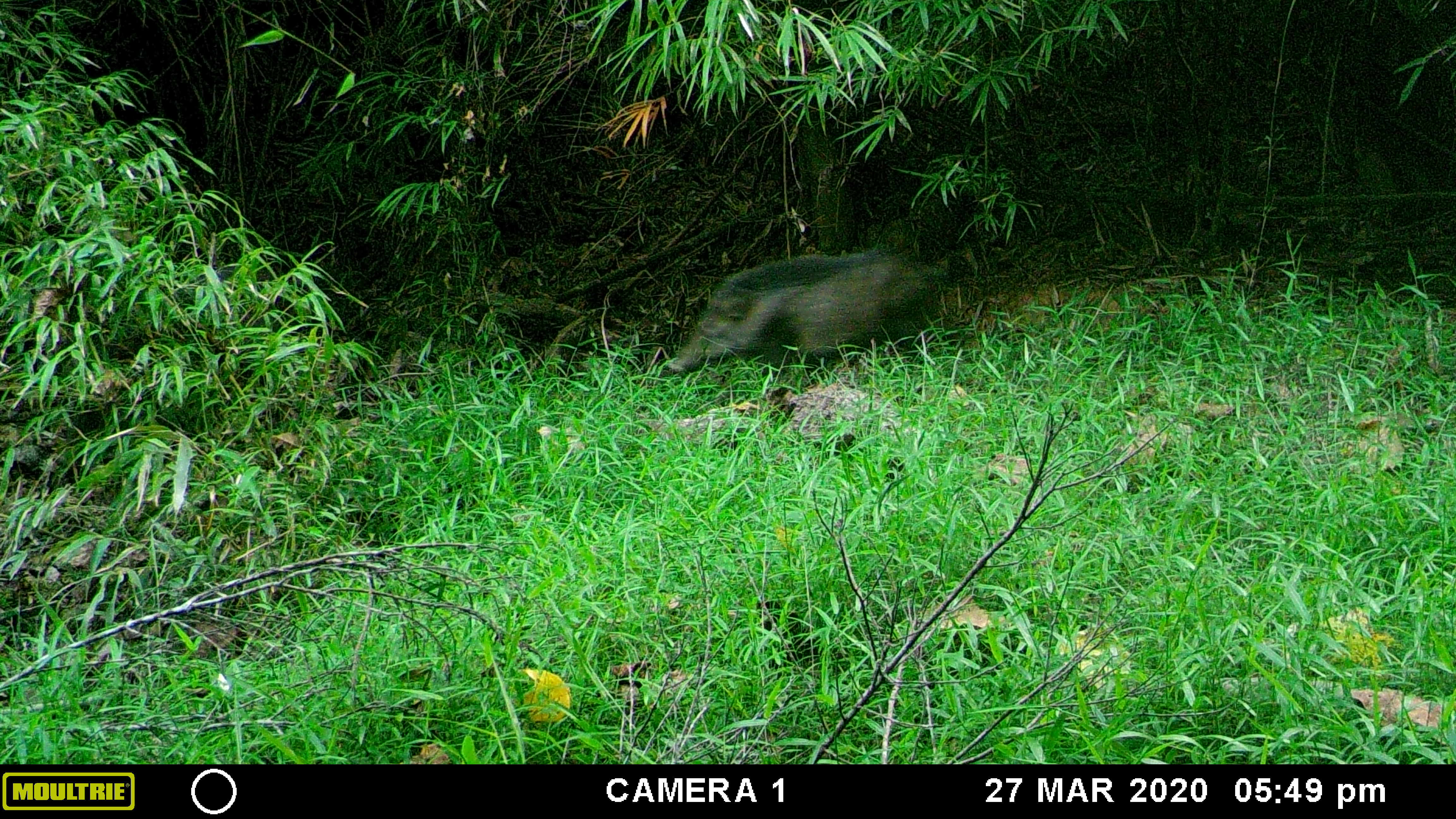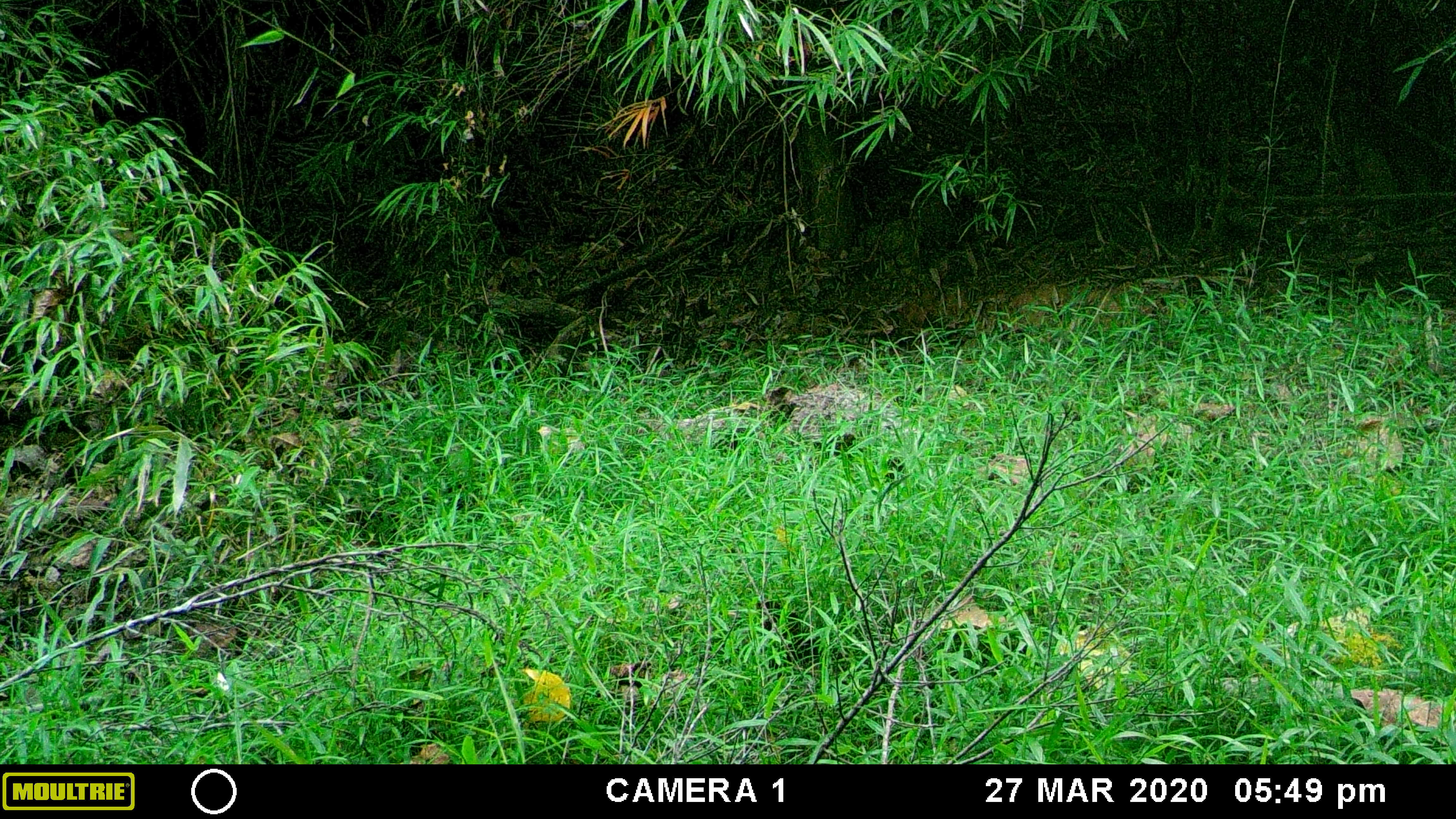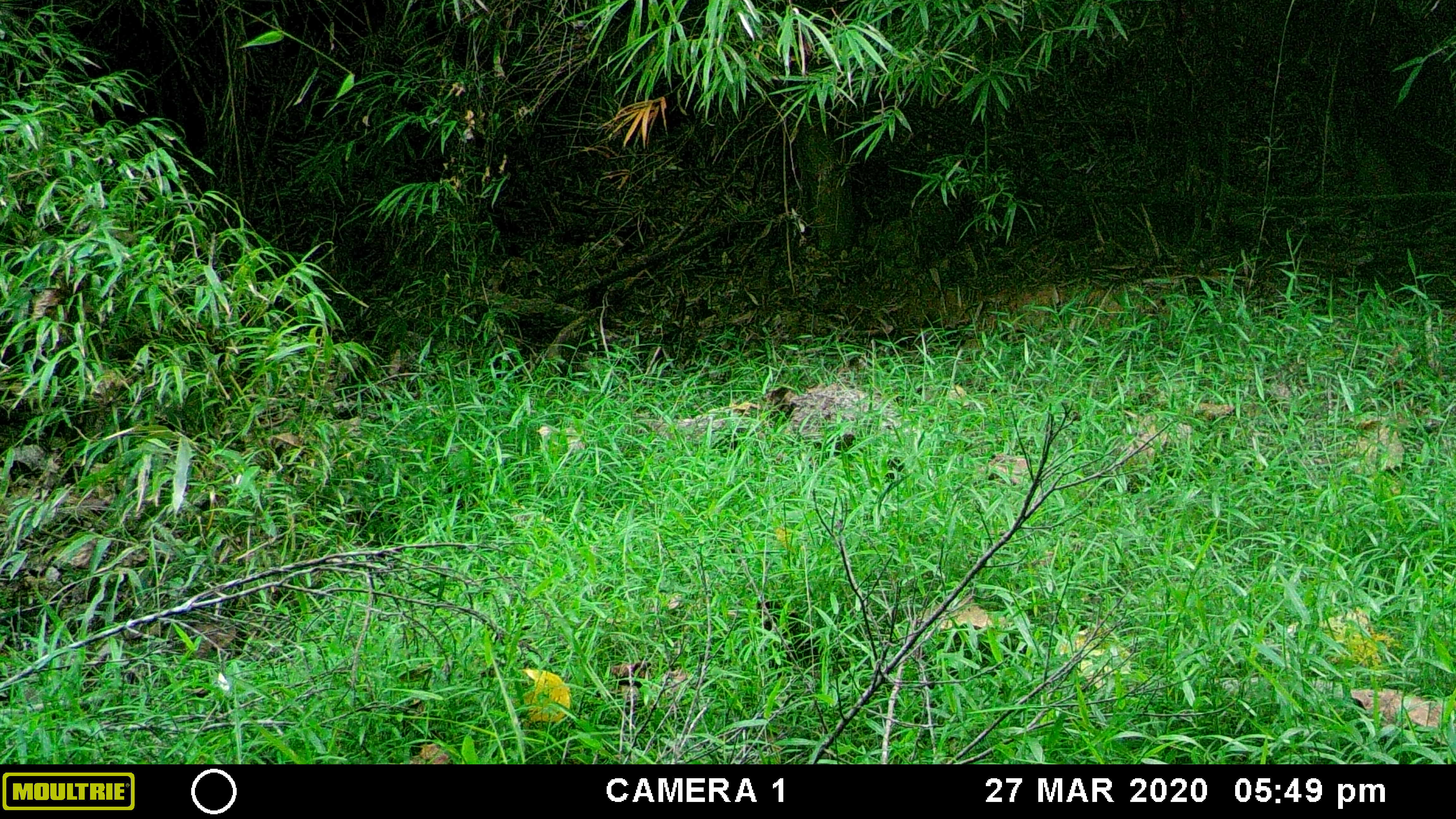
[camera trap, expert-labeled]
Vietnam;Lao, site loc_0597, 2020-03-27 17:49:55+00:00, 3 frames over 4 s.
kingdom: Animalia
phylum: Chordata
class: Mammalia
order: Artiodactyla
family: Suidae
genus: Sus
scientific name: Sus scrofa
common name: eurasian wild pig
Eurasian wild pig (Sus scrofa). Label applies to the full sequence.